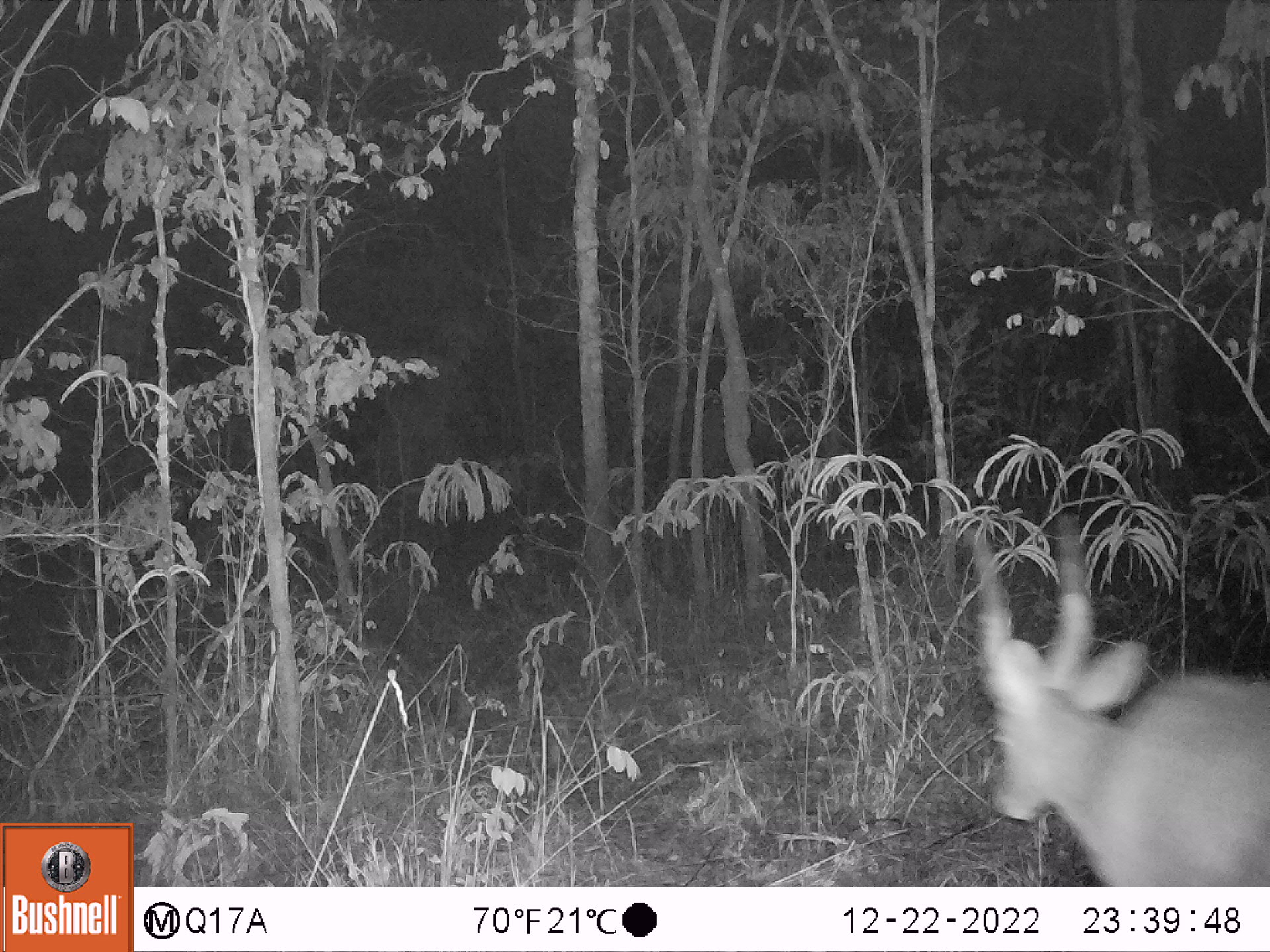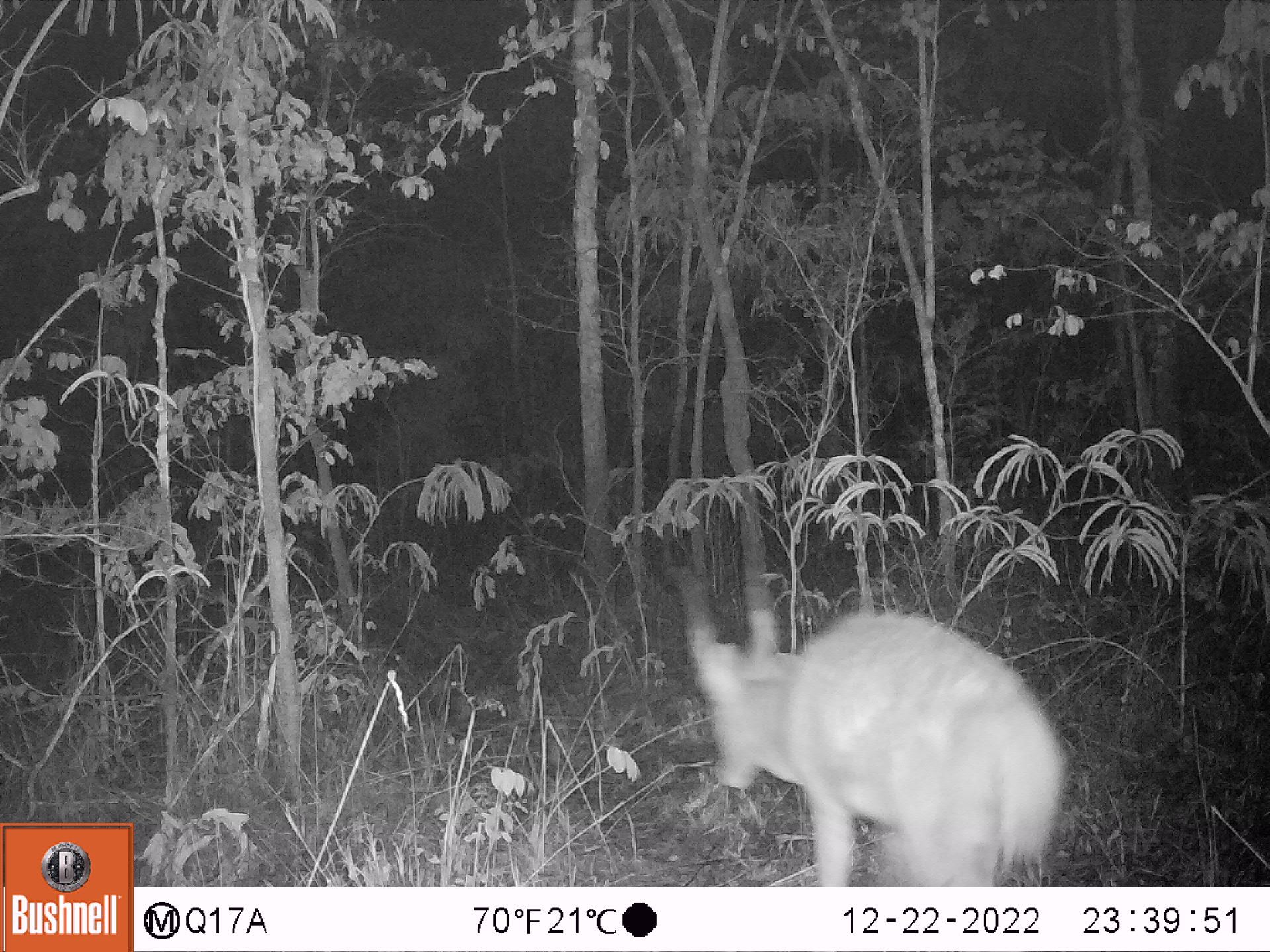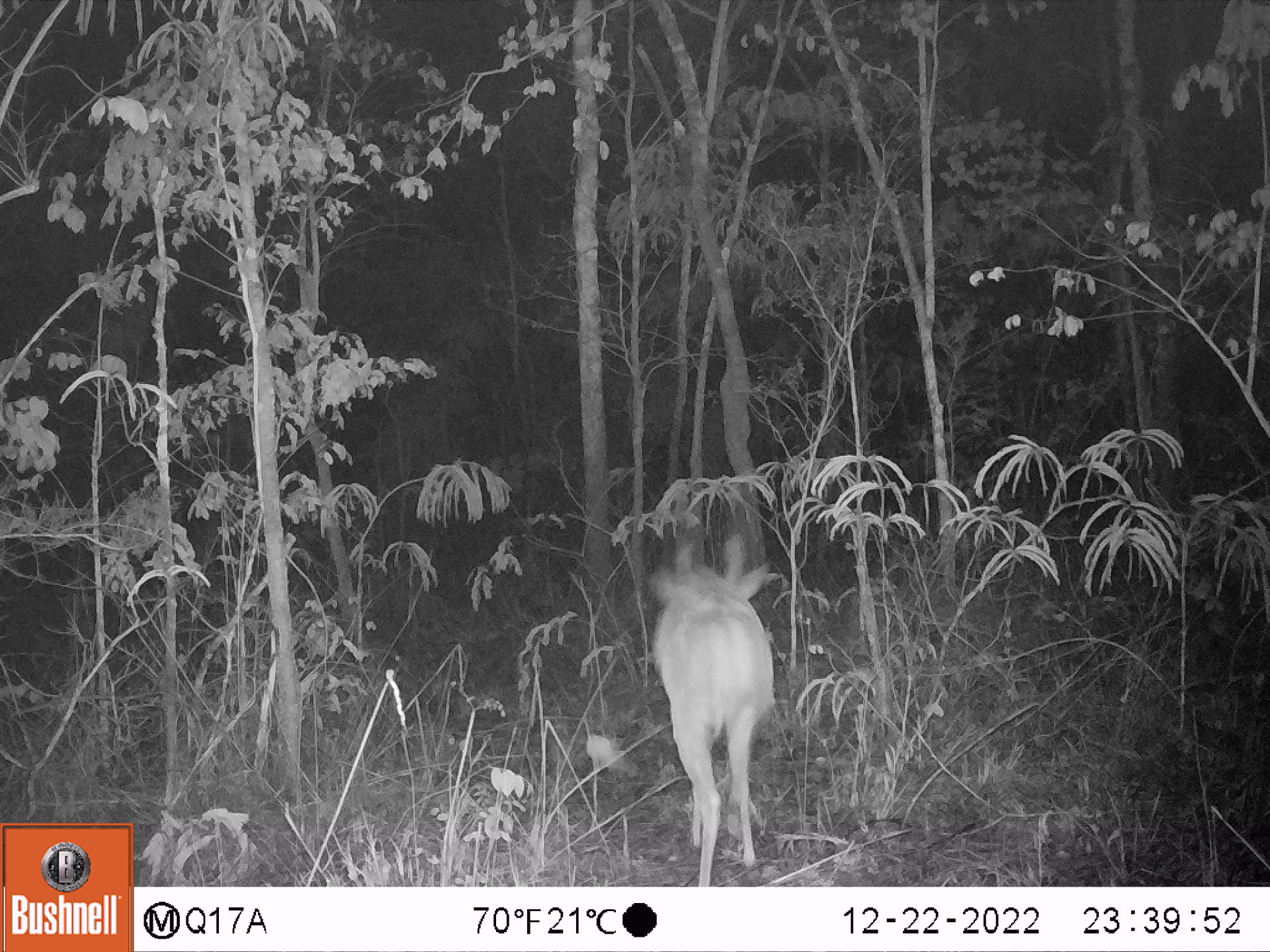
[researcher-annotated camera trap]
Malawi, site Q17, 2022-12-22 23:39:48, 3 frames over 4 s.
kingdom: Animalia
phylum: Chordata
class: Mammalia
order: Artiodactyla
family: Bovidae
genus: Tragelaphus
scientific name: Tragelaphus sylvaticus sylvaticus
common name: cape bushbuck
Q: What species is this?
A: Cape bushbuck (Tragelaphus sylvaticus sylvaticus).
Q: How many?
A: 1.